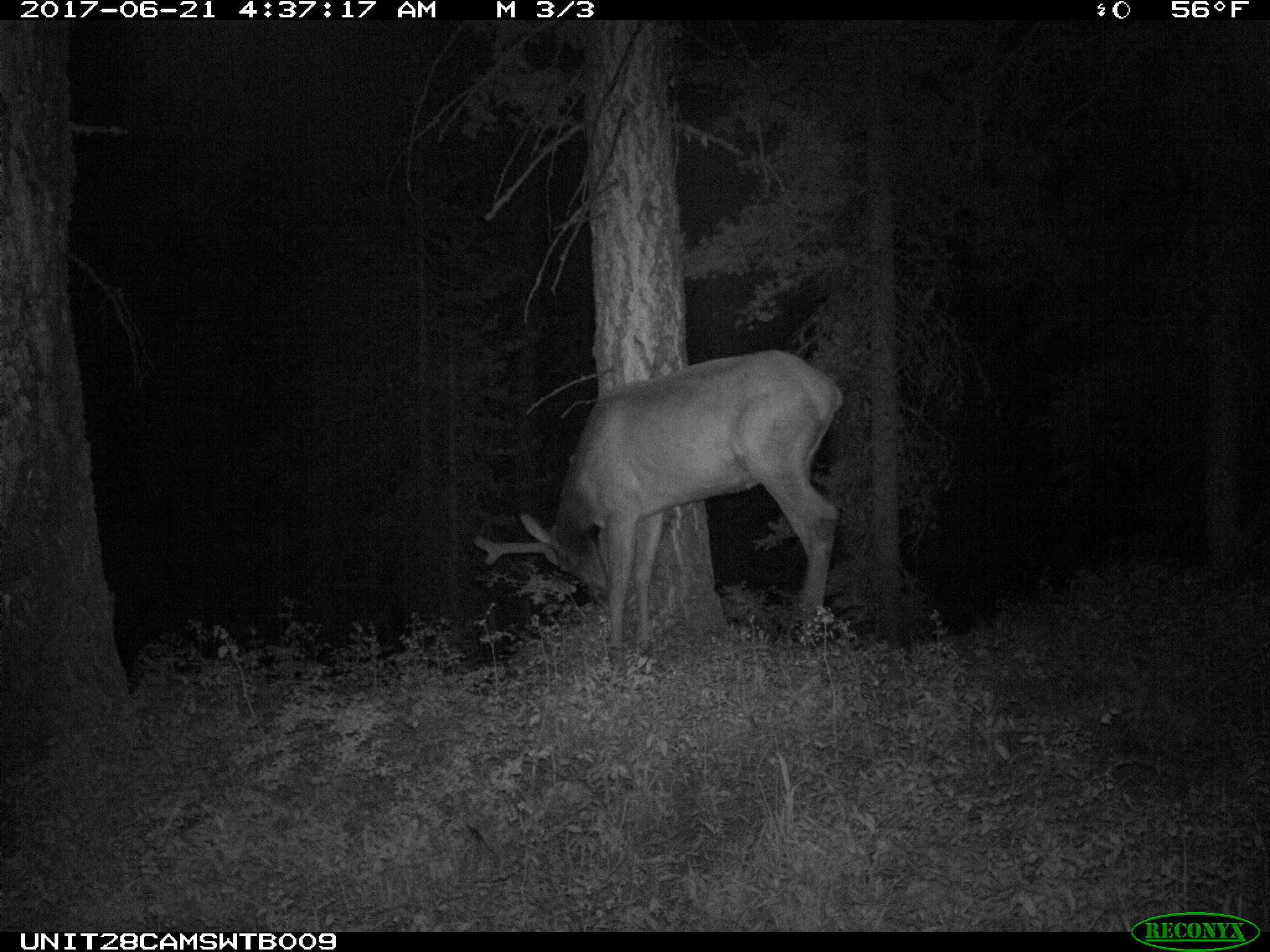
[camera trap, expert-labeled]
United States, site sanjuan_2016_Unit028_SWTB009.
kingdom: Animalia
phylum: Chordata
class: Mammalia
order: Artiodactyla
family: Cervidae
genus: Cervus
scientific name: Cervus elaphus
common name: red deer